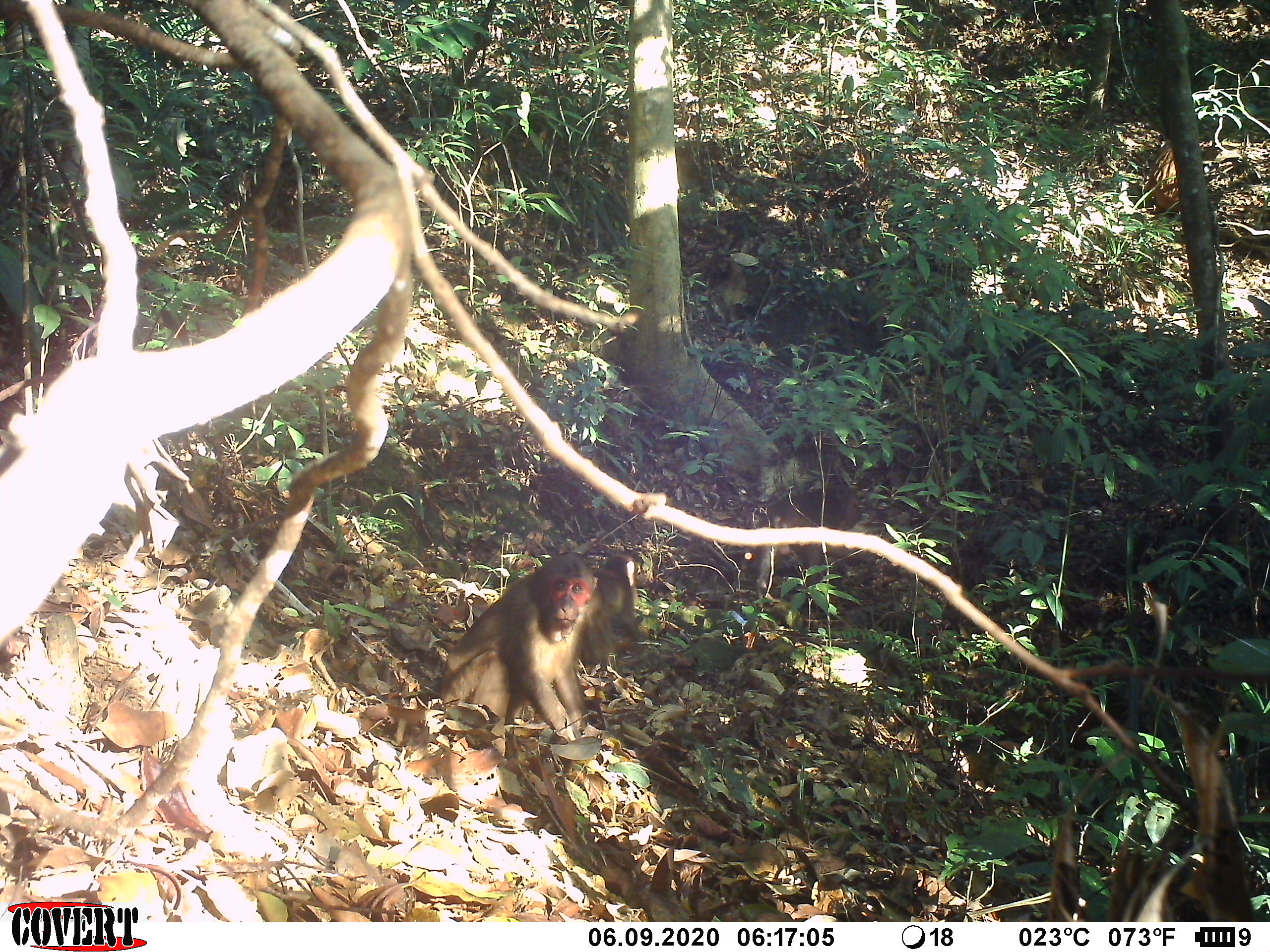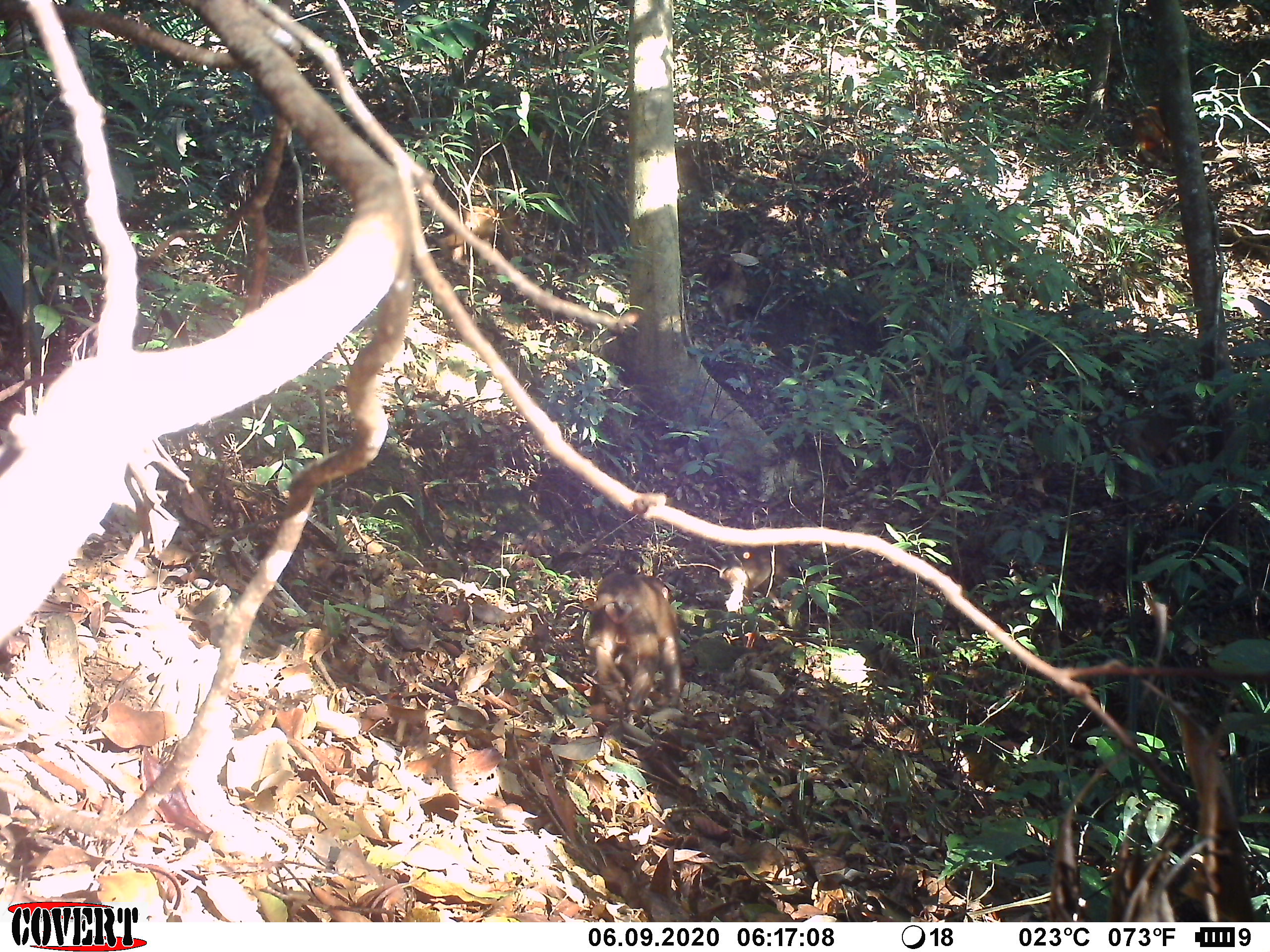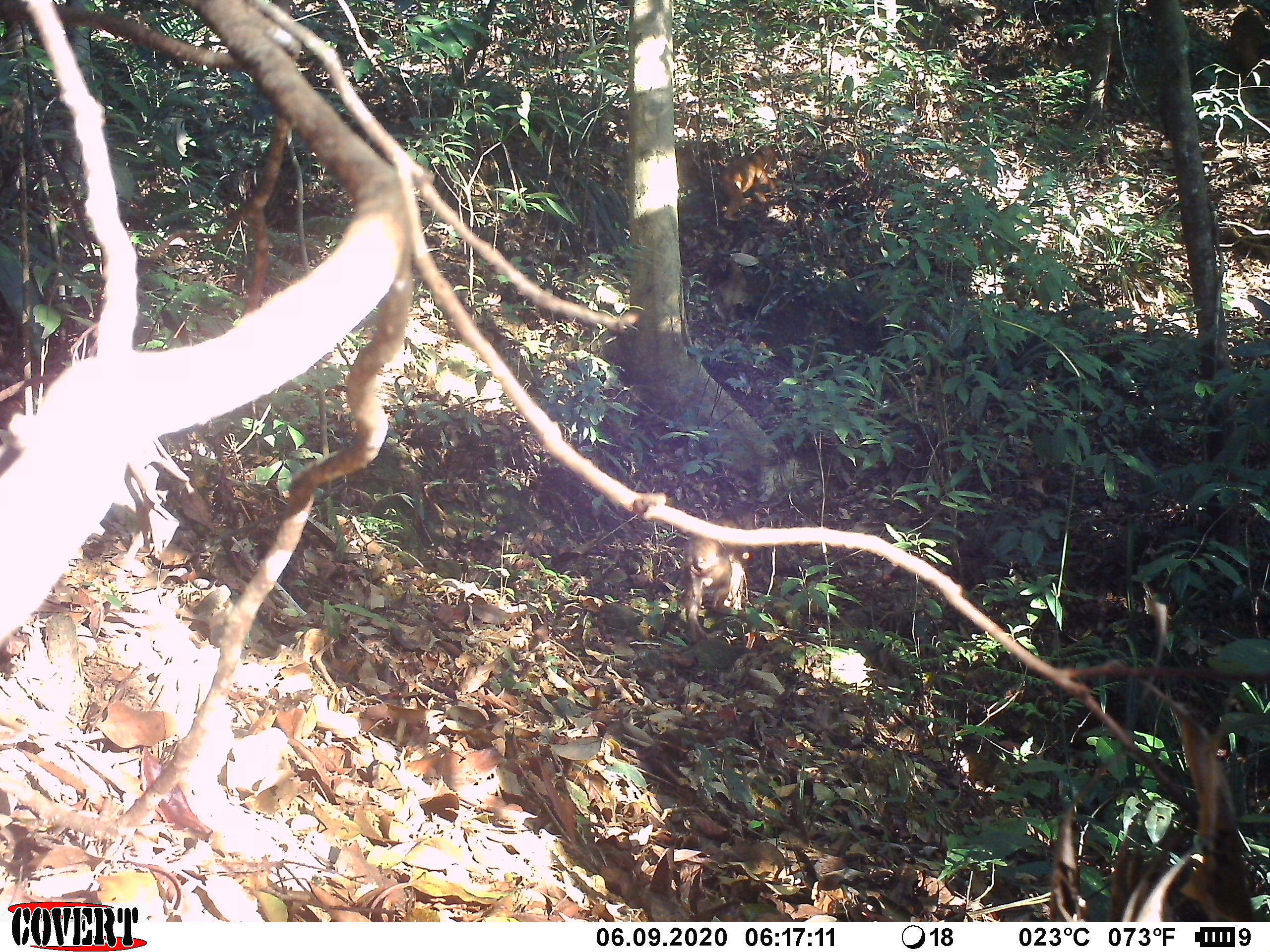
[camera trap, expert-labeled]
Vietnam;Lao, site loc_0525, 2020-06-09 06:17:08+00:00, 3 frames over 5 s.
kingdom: Animalia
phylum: Chordata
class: Mammalia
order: Primates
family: Cercopithecidae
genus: Macaca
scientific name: Macaca arctoides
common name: stump-tailed macaque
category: stump tailed macaque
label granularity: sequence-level